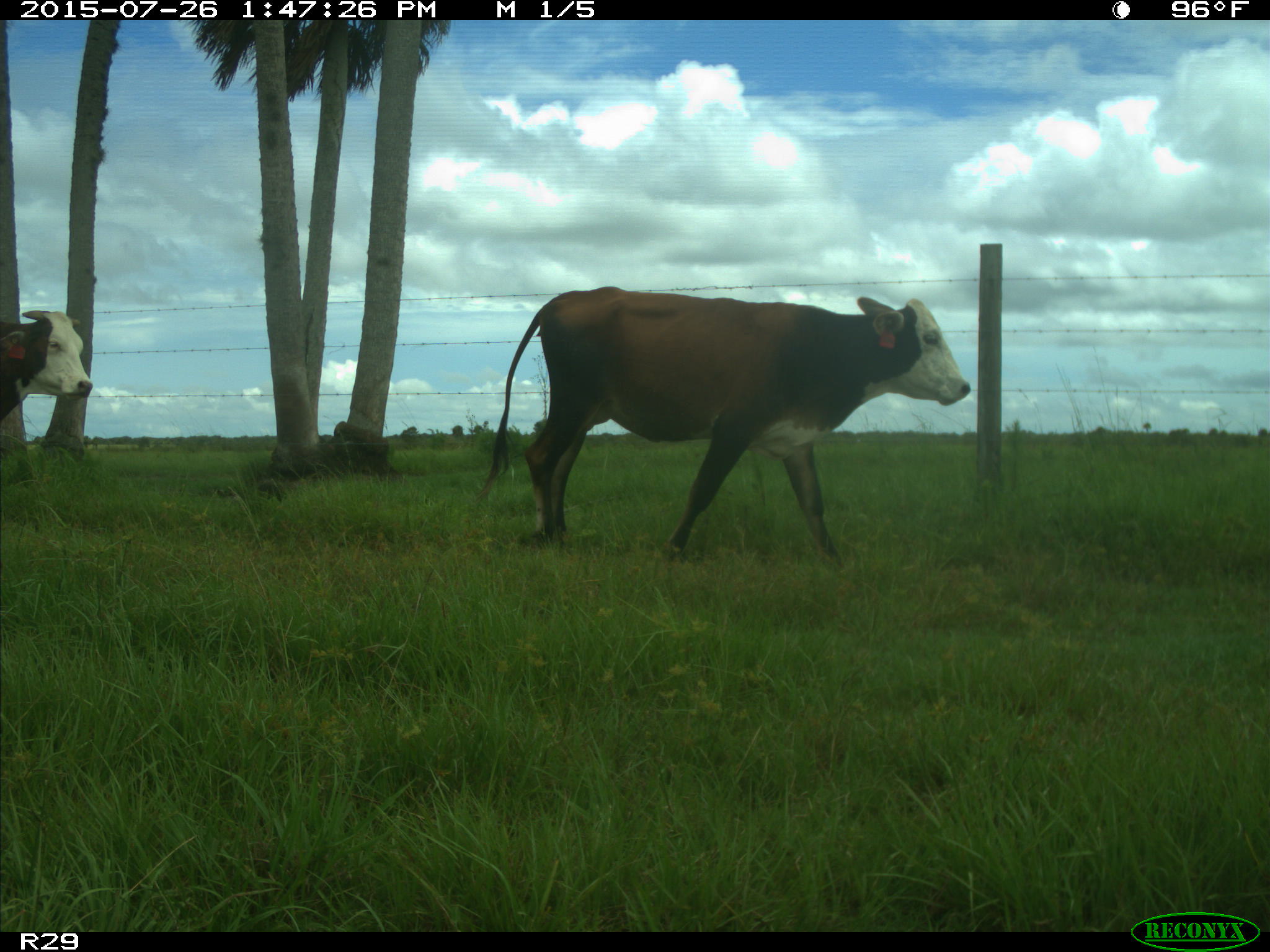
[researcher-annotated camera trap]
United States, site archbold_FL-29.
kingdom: Animalia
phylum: Chordata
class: Mammalia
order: Artiodactyla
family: Bovidae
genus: Bos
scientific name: Bos taurus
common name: domestic cow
Bos taurus (domestic cow).